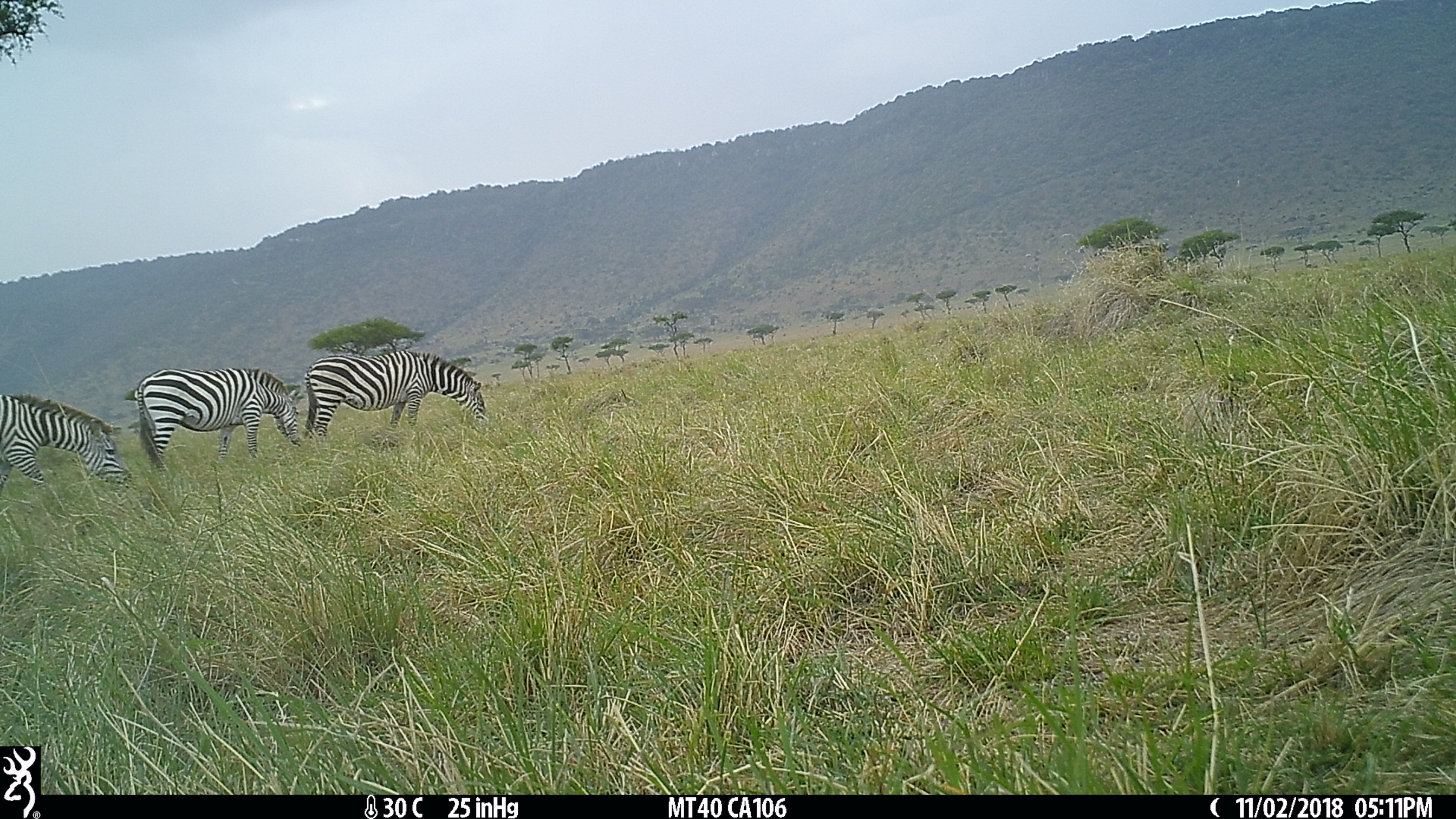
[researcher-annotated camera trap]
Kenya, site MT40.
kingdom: Animalia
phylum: Chordata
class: Mammalia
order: Perissodactyla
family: Equidae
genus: Equus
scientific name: Equus quagga burchellii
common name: burchell's zebra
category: zebra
Zebra (burchell's zebra) (Equus quagga burchellii).